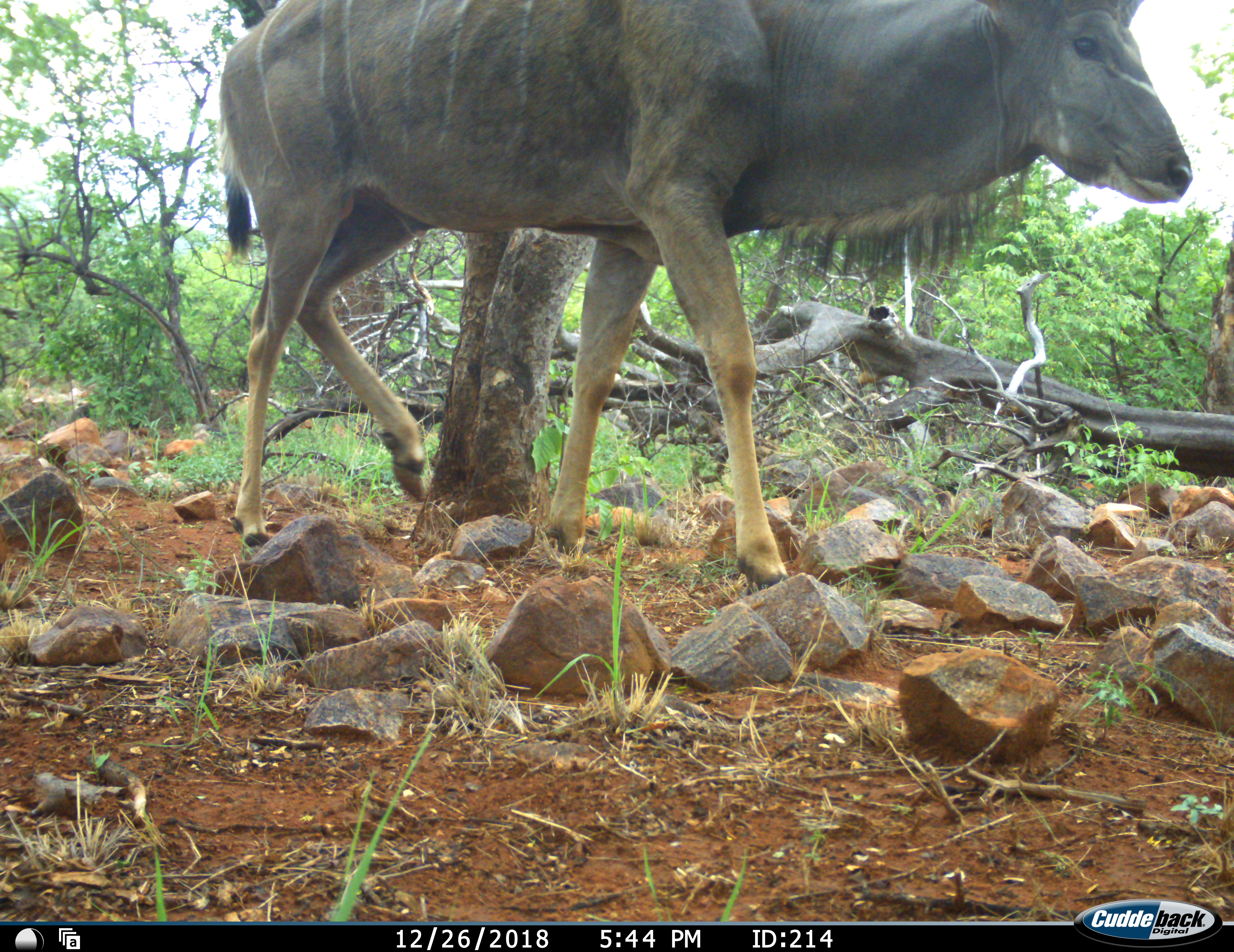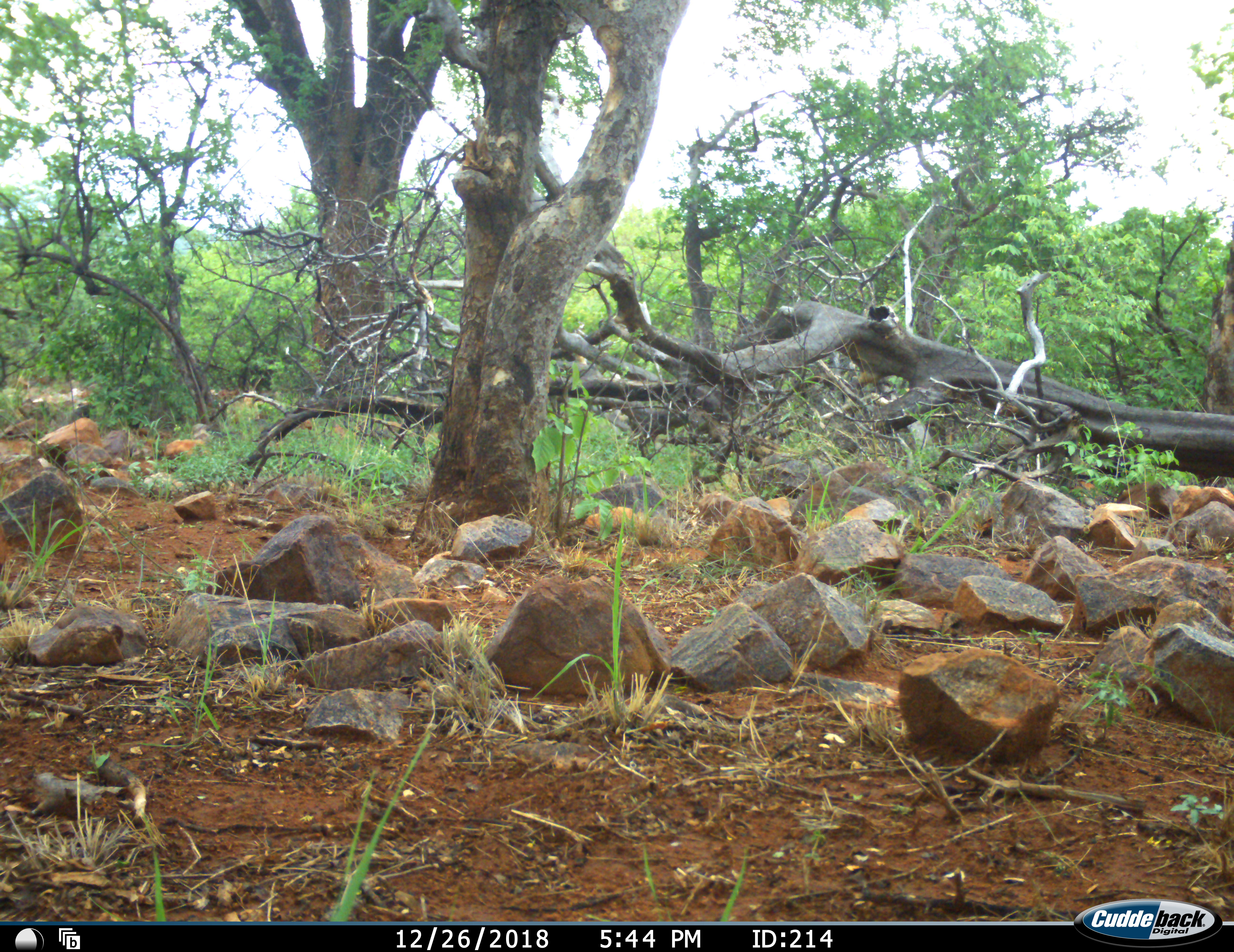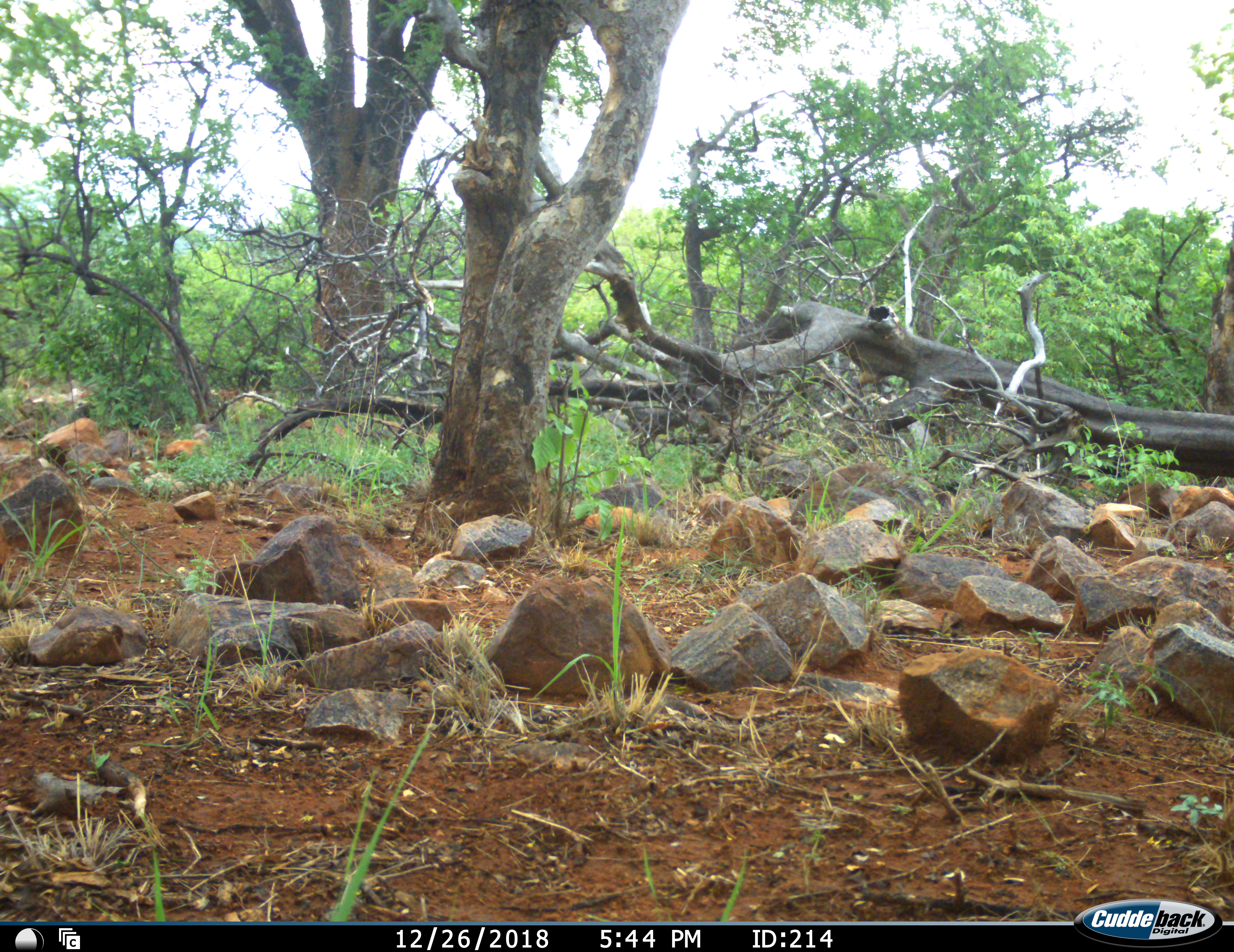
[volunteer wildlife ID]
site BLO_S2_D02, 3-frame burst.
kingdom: Animalia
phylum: Chordata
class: Mammalia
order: Artiodactyla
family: Bovidae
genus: Tragelaphus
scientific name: Tragelaphus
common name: kudu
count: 1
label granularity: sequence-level